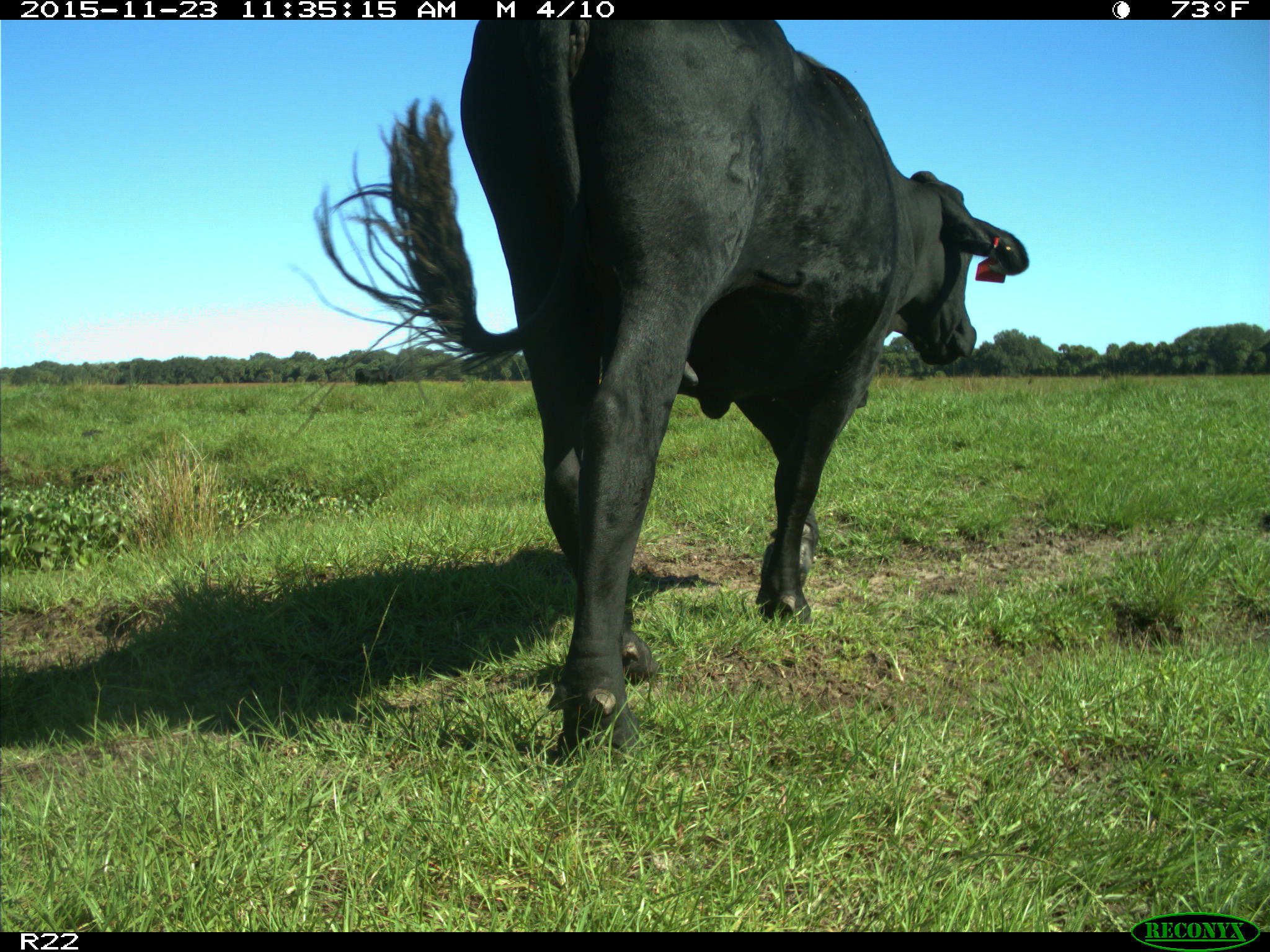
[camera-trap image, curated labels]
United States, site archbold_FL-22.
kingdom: Animalia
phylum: Chordata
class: Mammalia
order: Artiodactyla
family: Bovidae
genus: Bos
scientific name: Bos taurus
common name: domestic cow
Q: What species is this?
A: Bos taurus (domestic cow).